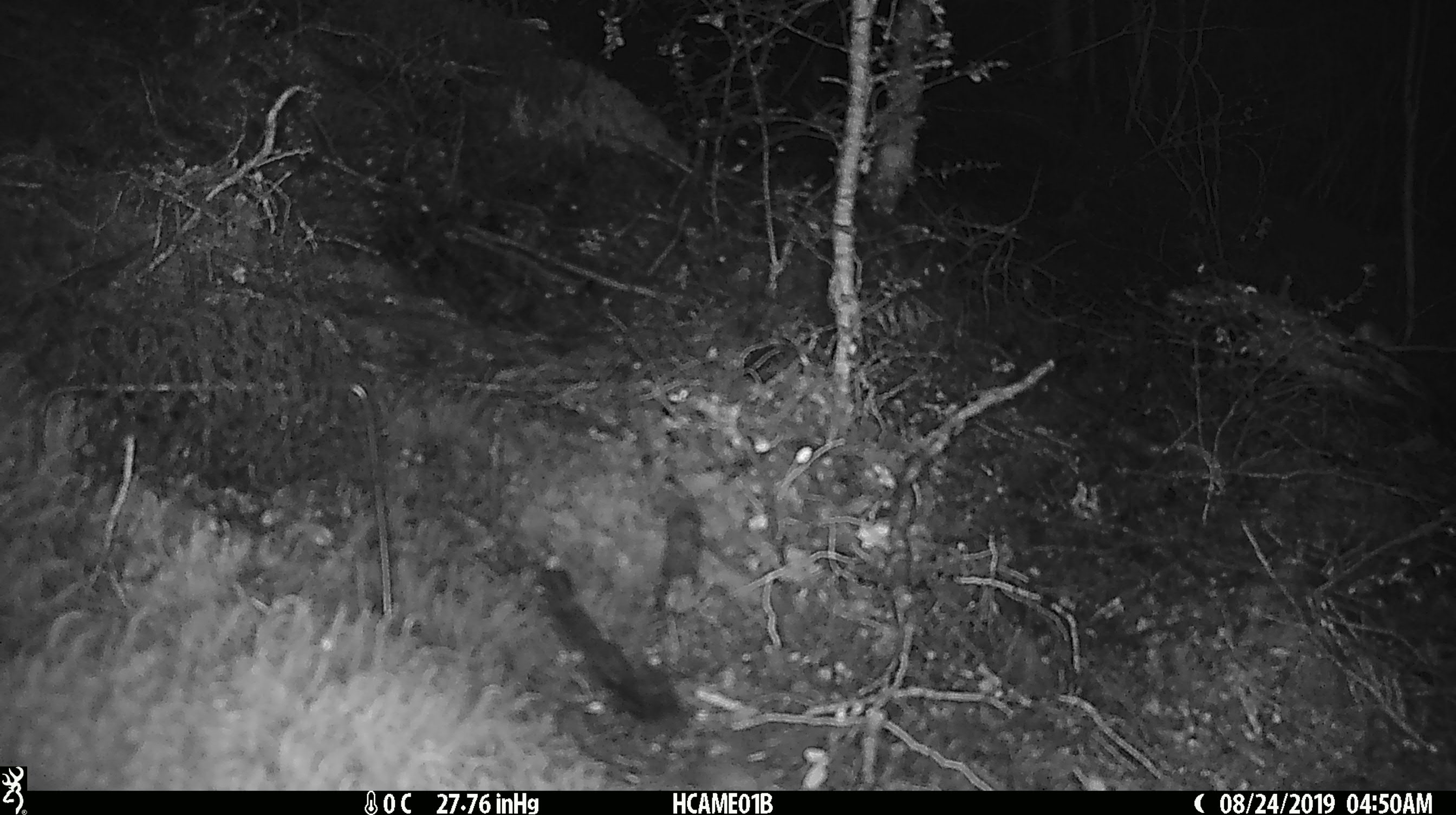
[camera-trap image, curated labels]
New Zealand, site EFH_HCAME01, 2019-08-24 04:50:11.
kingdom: Animalia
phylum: Chordata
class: Mammalia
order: Rodentia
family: Muridae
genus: Mus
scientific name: Mus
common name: mouse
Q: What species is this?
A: Mouse (Mus).